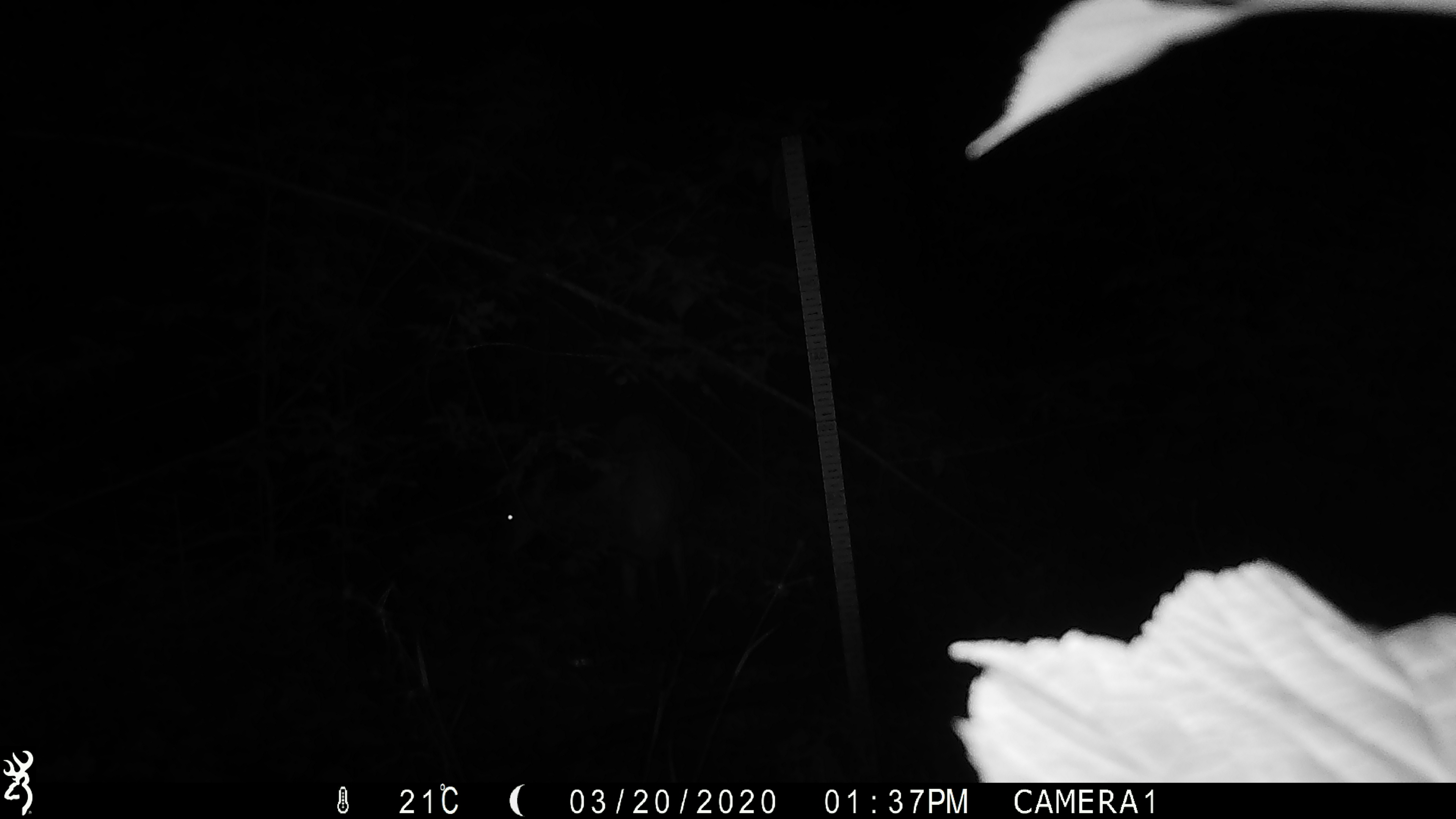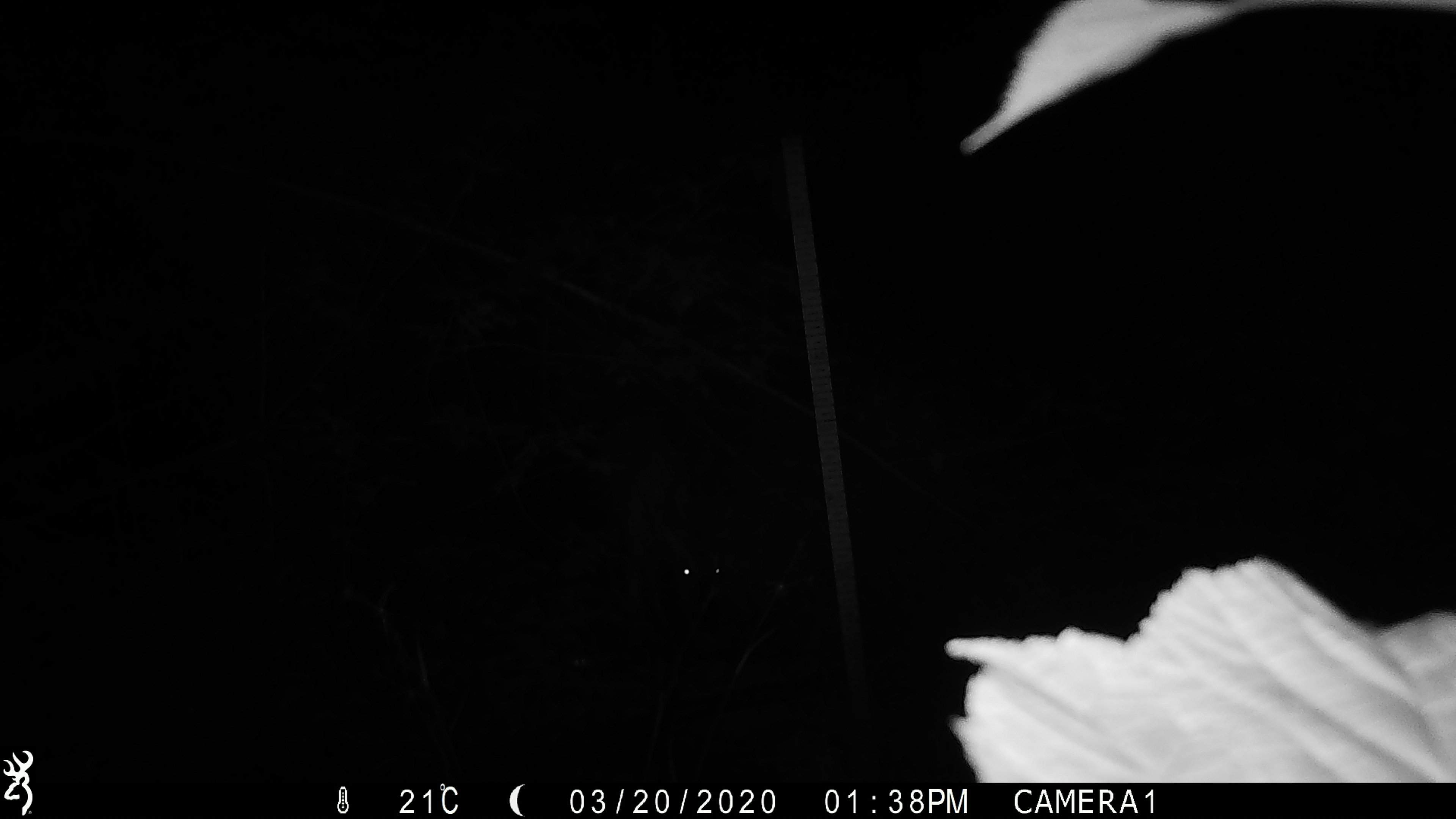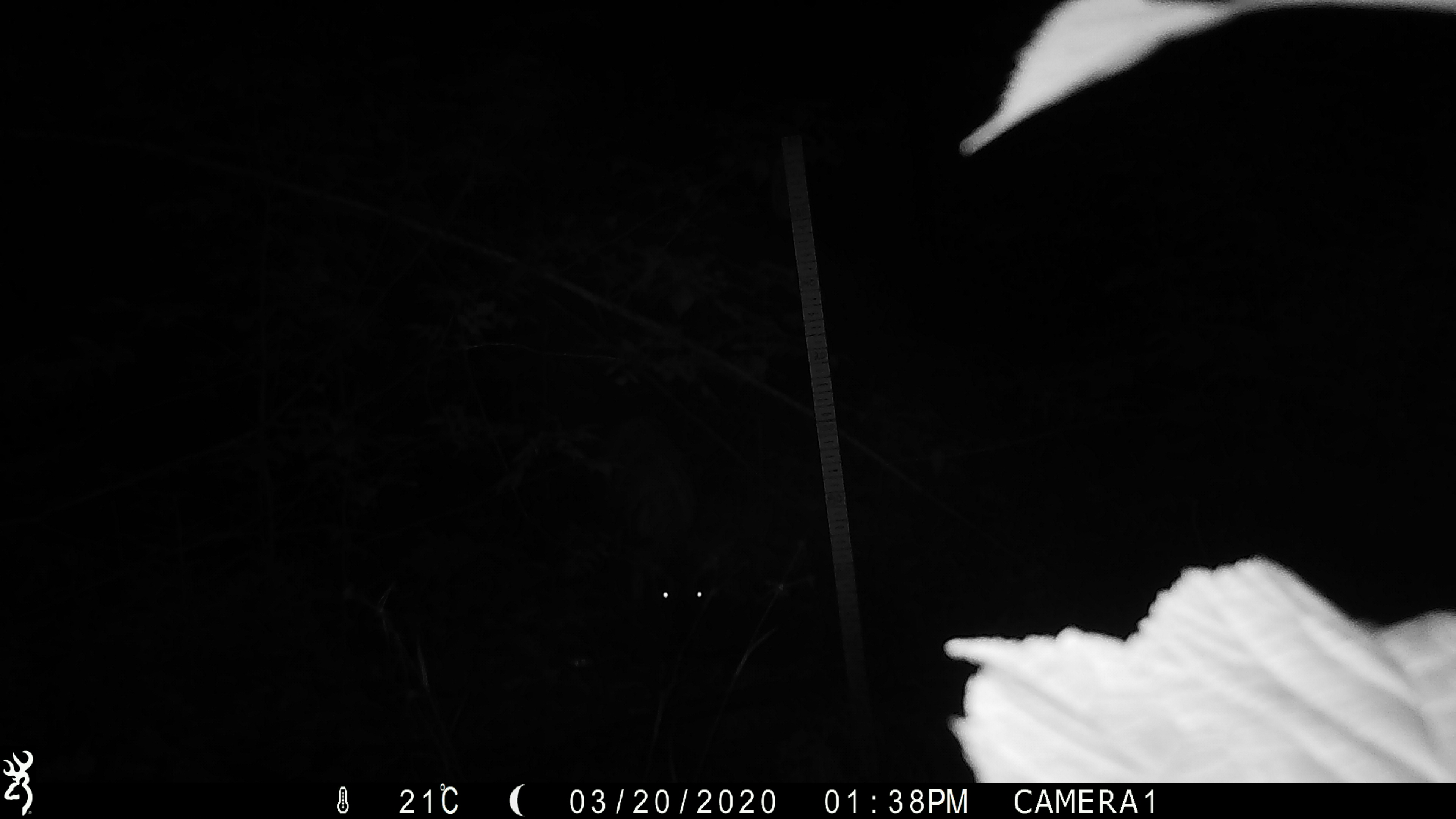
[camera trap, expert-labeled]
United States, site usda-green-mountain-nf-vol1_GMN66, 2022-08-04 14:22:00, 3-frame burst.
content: unidentified animal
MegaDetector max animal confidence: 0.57